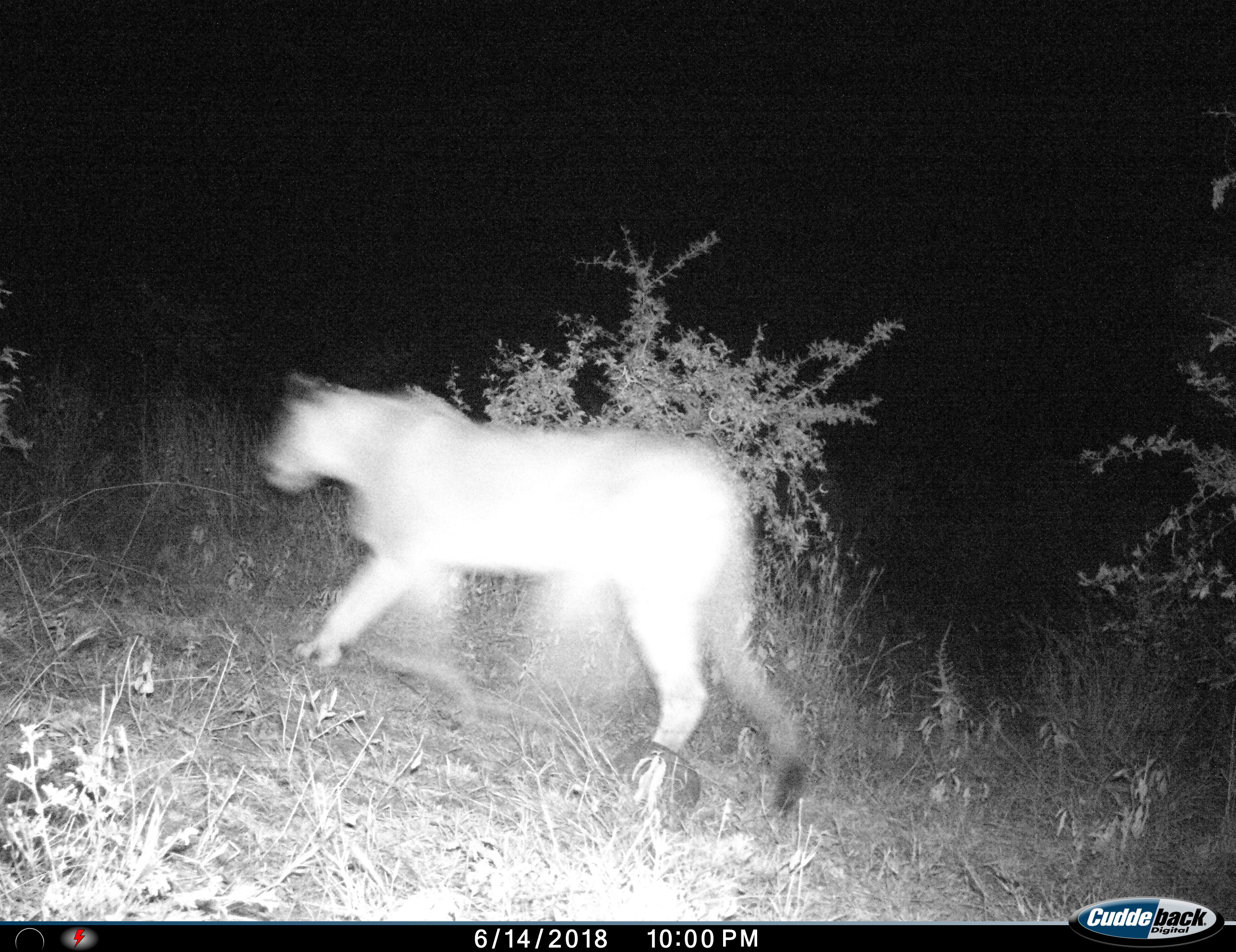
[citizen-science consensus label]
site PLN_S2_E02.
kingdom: Animalia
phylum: Chordata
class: Mammalia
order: Carnivora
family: Felidae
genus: Panthera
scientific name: Panthera leo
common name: lion female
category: lionfemale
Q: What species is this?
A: Lionfemale (lion female) (Panthera leo).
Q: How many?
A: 1.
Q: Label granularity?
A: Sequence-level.